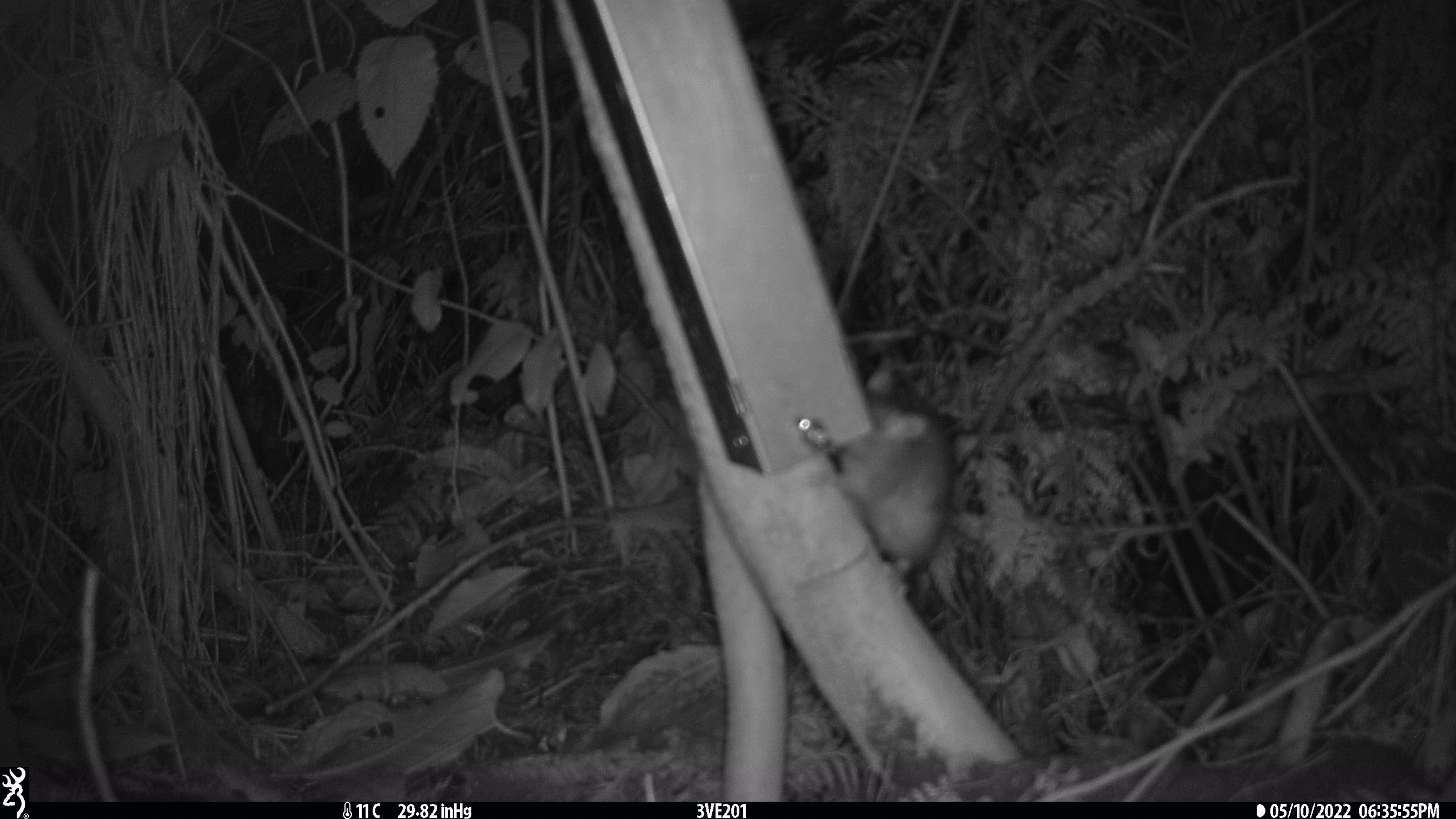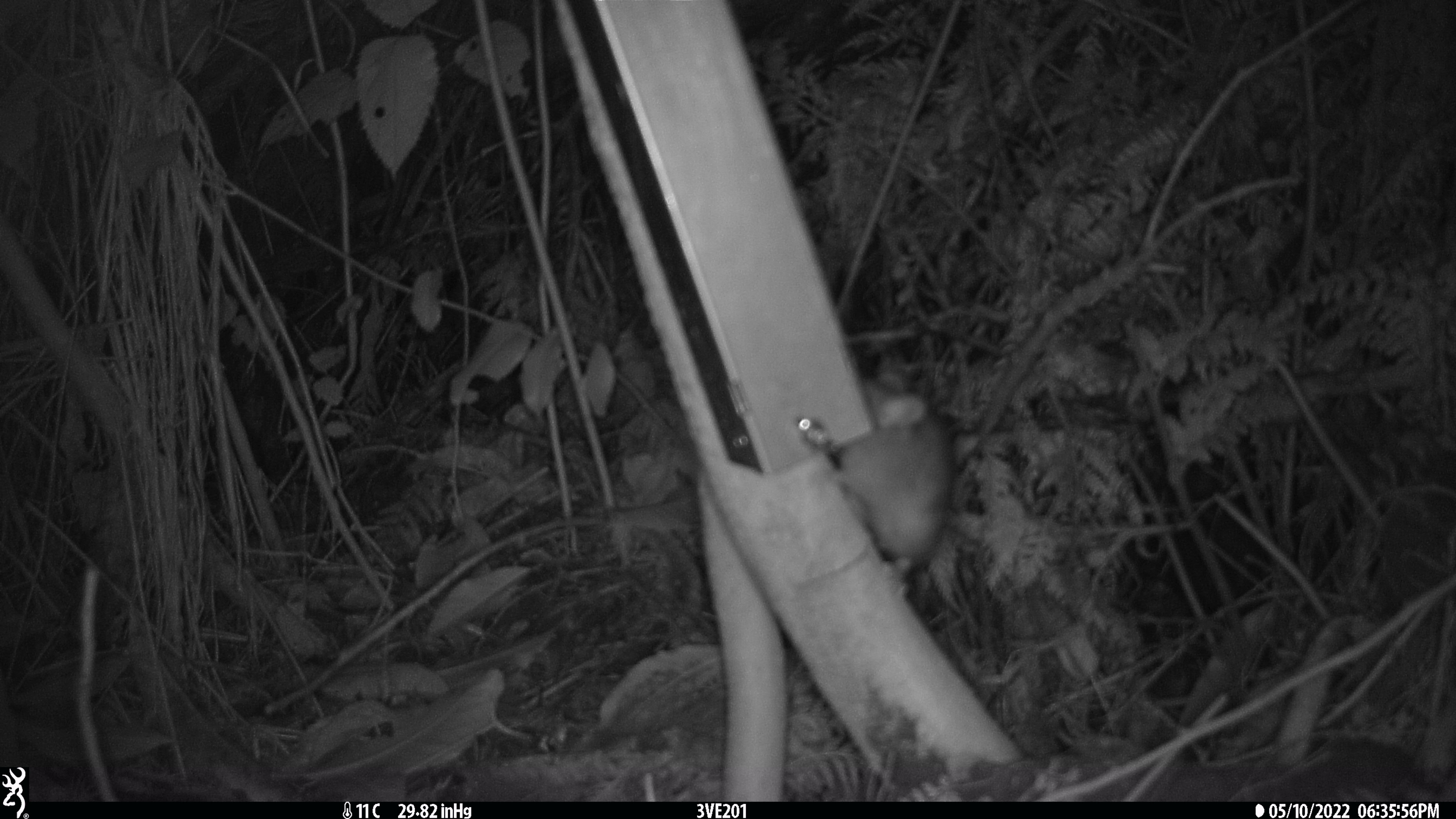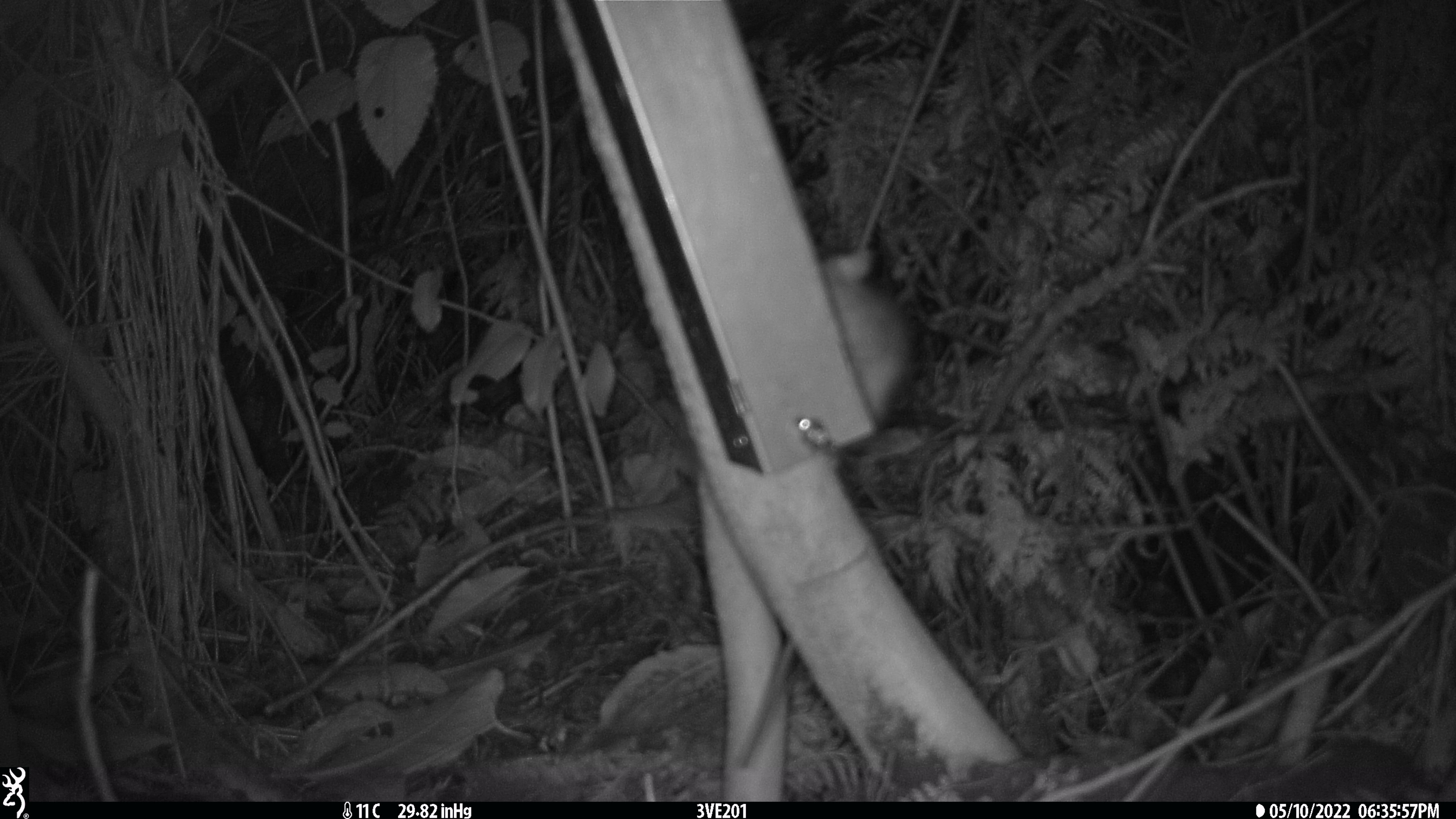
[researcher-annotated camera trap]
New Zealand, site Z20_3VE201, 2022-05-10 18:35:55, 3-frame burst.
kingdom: Animalia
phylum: Chordata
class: Mammalia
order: Rodentia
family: Muridae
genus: Rattus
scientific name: Rattus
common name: rat